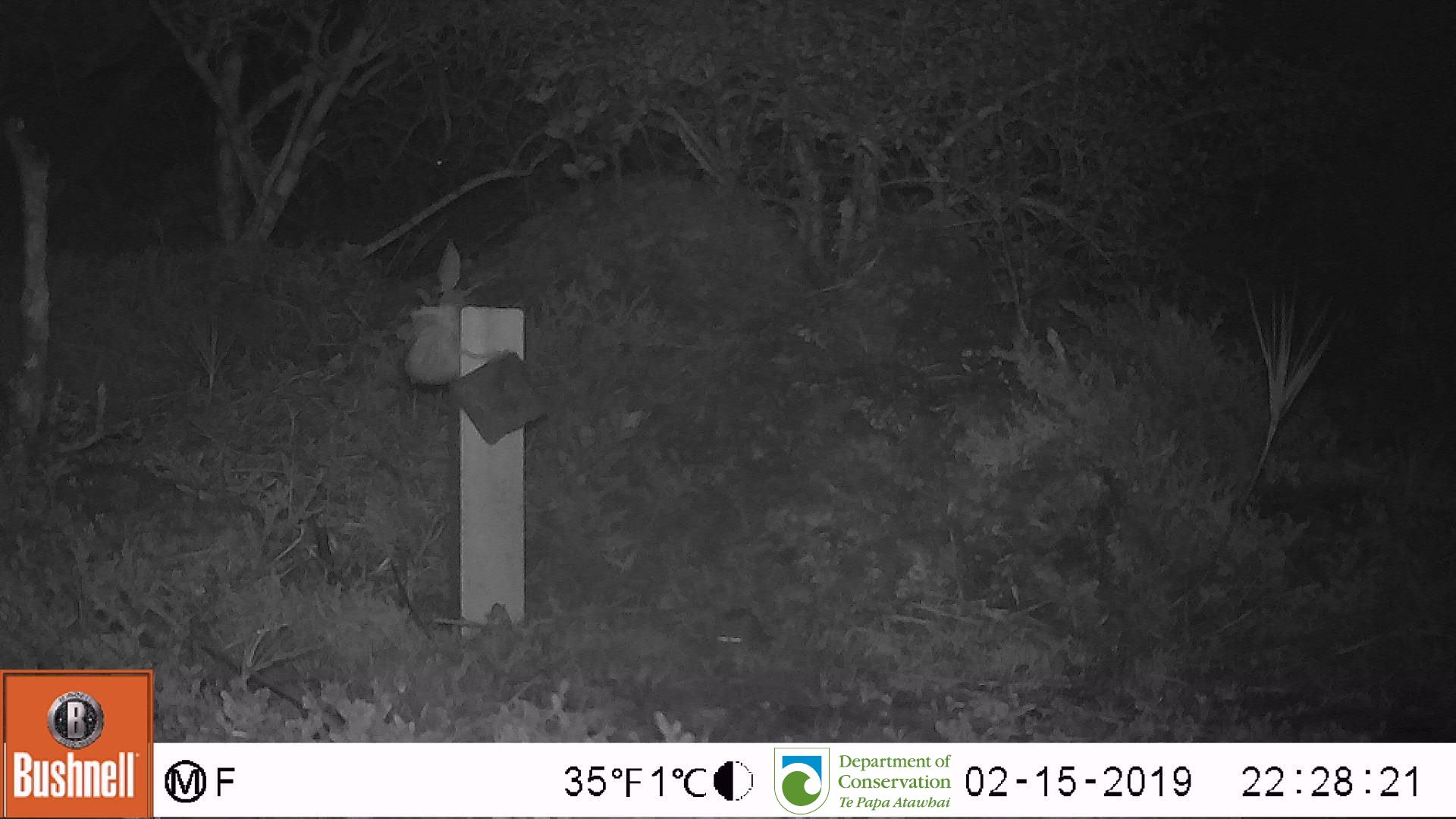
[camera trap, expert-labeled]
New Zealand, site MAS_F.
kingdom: Animalia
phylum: Chordata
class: Mammalia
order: Rodentia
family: Muridae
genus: Mus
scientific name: Mus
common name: mouse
Mouse (Mus).